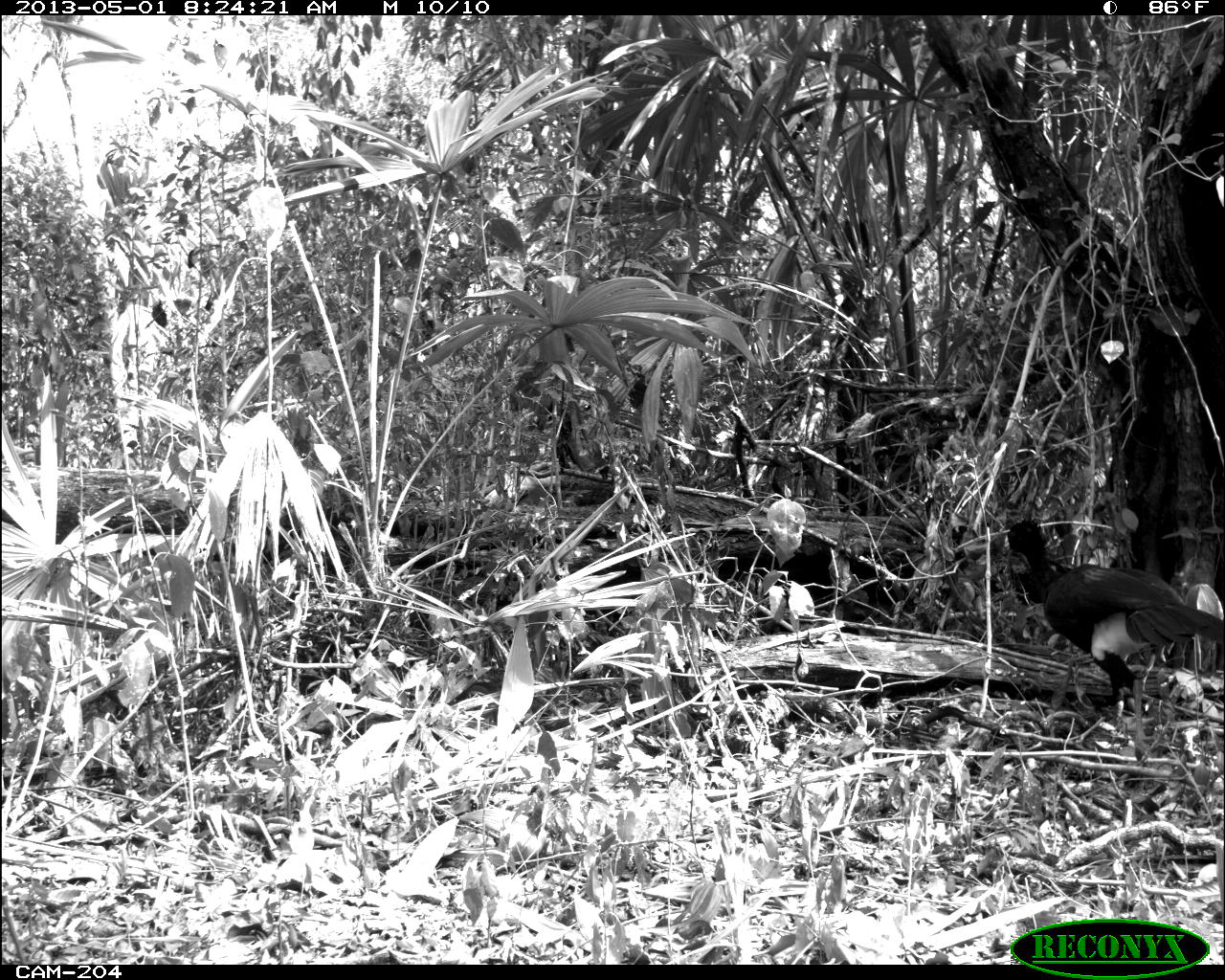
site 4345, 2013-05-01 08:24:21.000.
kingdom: Animalia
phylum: Chordata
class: Aves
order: Galliformes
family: Cracidae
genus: Crax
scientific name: Crax rubra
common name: great curassow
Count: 1.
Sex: male.